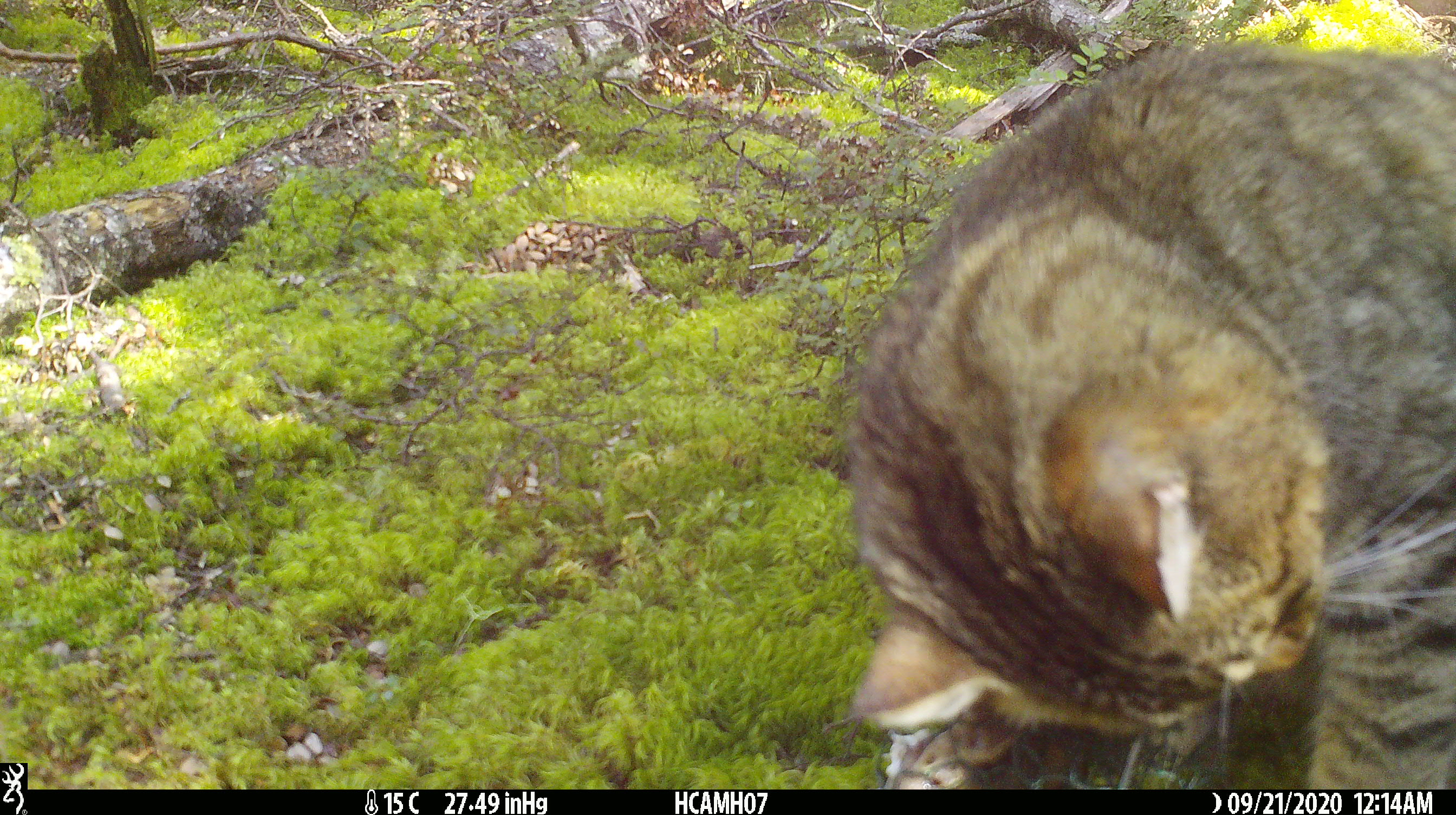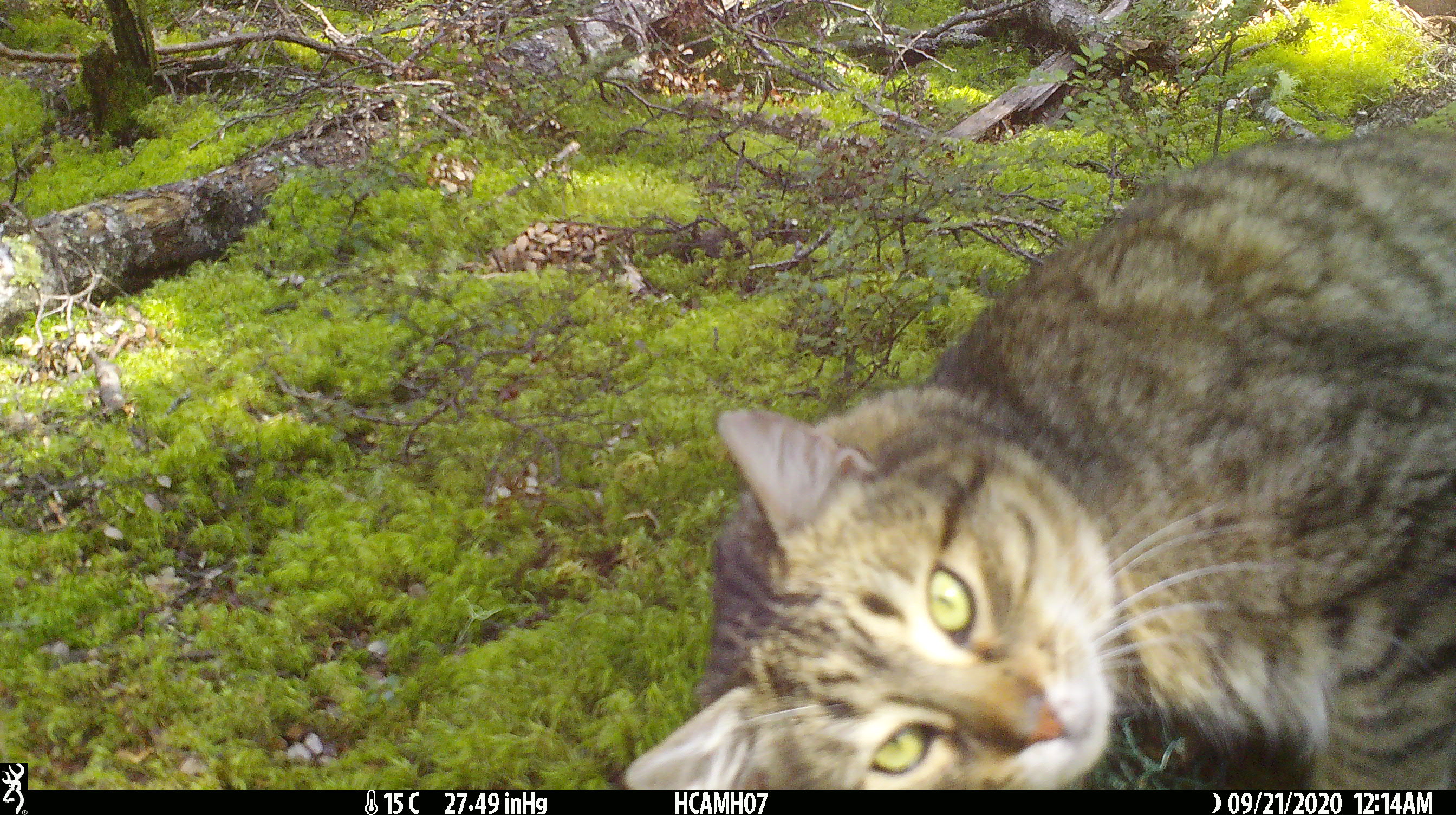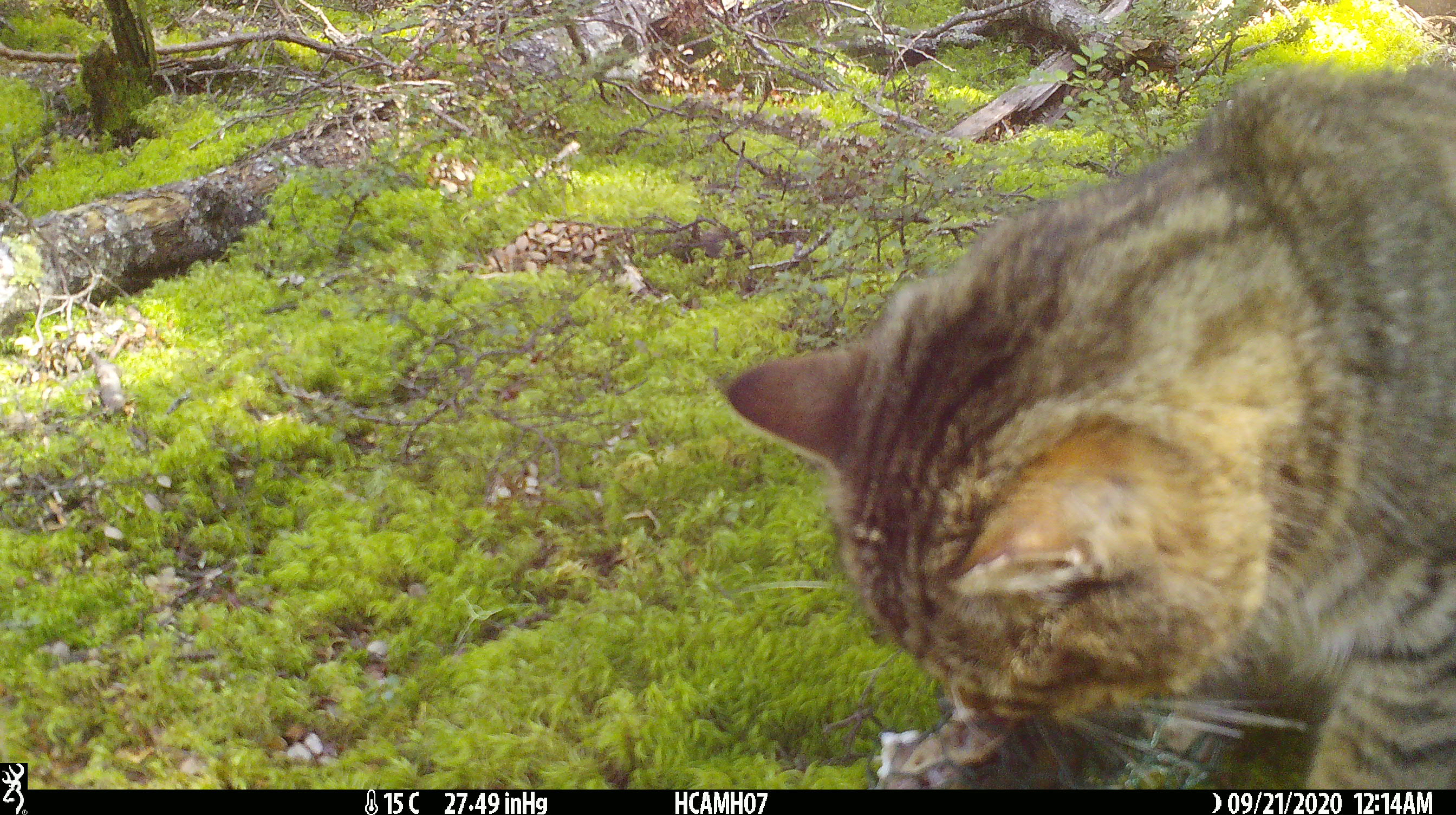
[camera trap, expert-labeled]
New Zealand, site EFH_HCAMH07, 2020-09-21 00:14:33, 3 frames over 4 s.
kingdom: Animalia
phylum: Chordata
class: Mammalia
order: Carnivora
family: Felidae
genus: Felis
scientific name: Felis catus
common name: domestic cat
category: cat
Cat (domestic cat) (Felis catus).